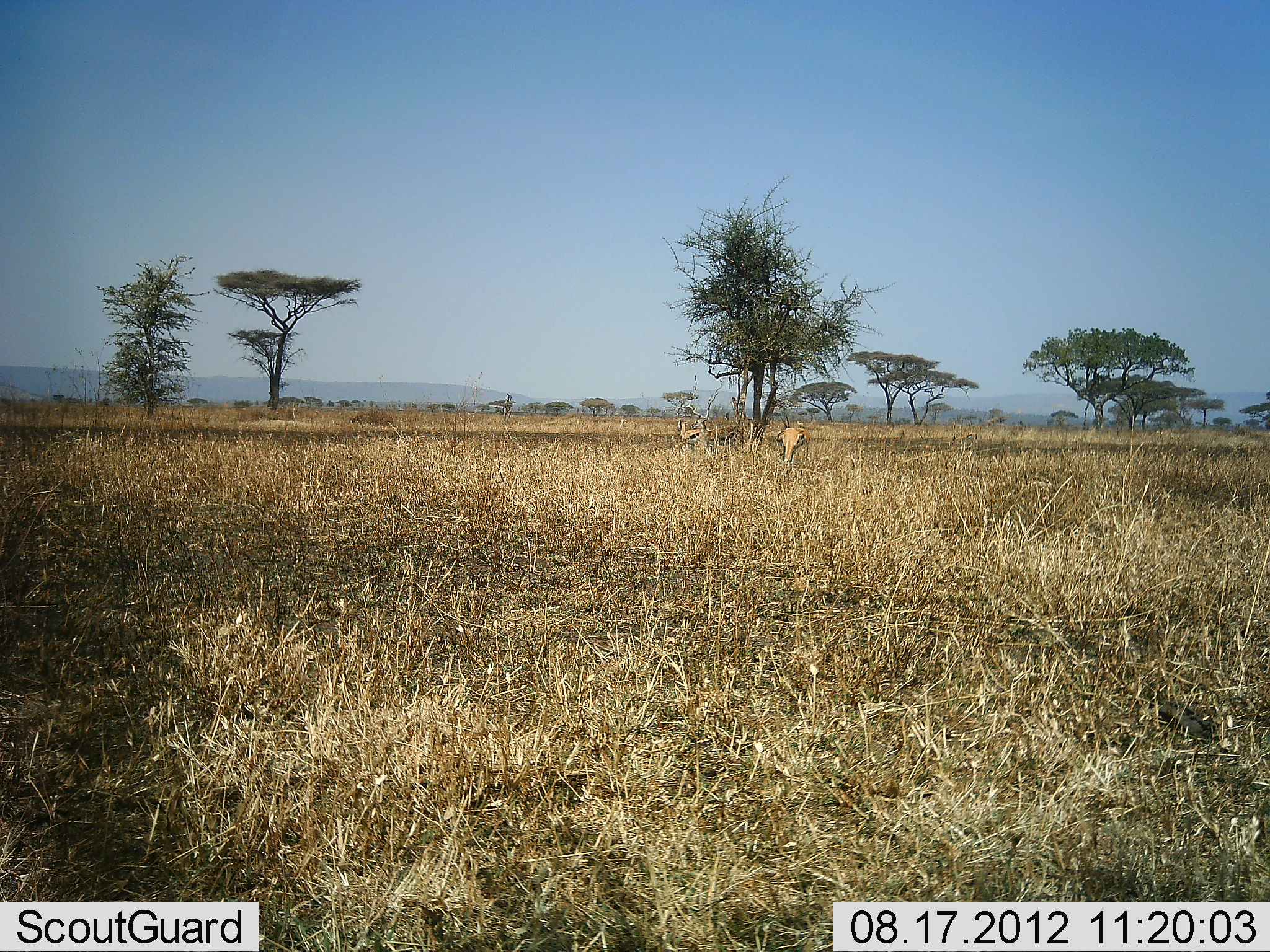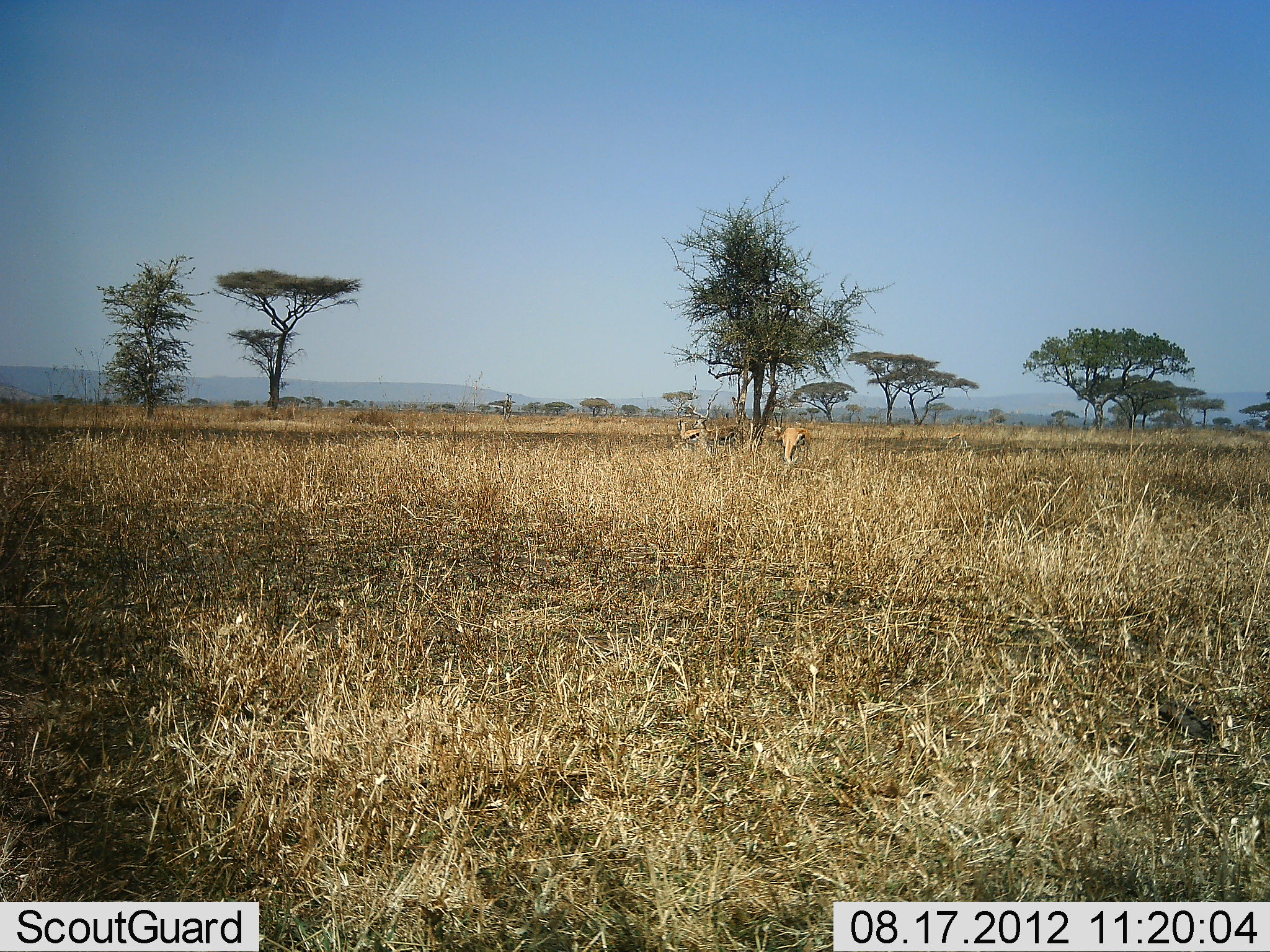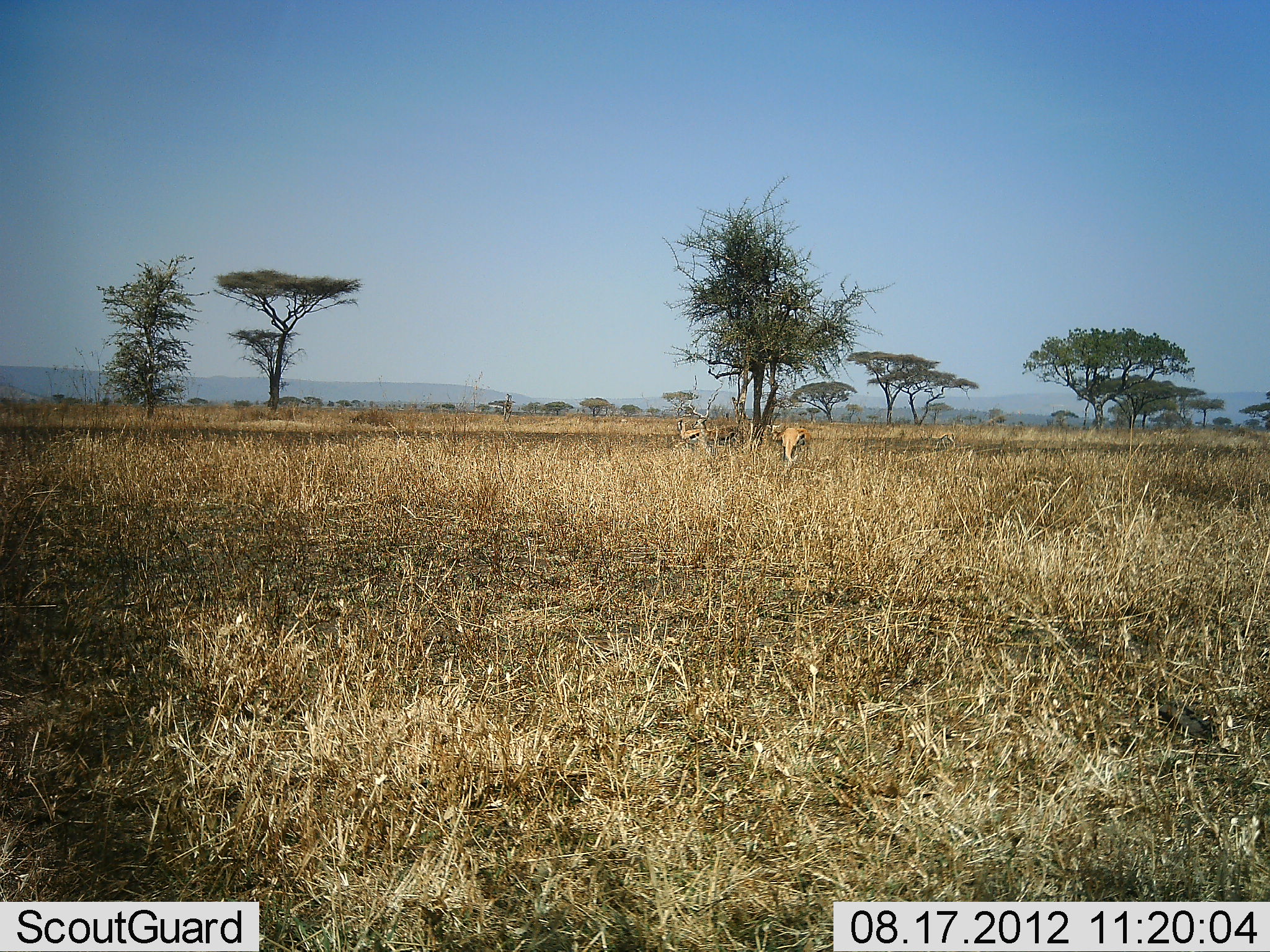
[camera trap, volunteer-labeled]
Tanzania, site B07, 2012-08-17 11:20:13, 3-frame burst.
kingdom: Animalia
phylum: Chordata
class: Mammalia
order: Artiodactyla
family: Bovidae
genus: Eudorcas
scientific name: Eudorcas thomsonii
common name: thomson's gazelle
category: gazellethomsons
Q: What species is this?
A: Gazellethomsons (thomson's gazelle) (Eudorcas thomsonii).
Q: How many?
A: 4.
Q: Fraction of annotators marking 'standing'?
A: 100%.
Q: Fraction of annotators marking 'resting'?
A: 10%.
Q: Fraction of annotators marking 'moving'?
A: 10%.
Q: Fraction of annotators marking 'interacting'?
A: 0%.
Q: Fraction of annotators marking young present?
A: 0%.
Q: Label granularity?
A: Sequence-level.